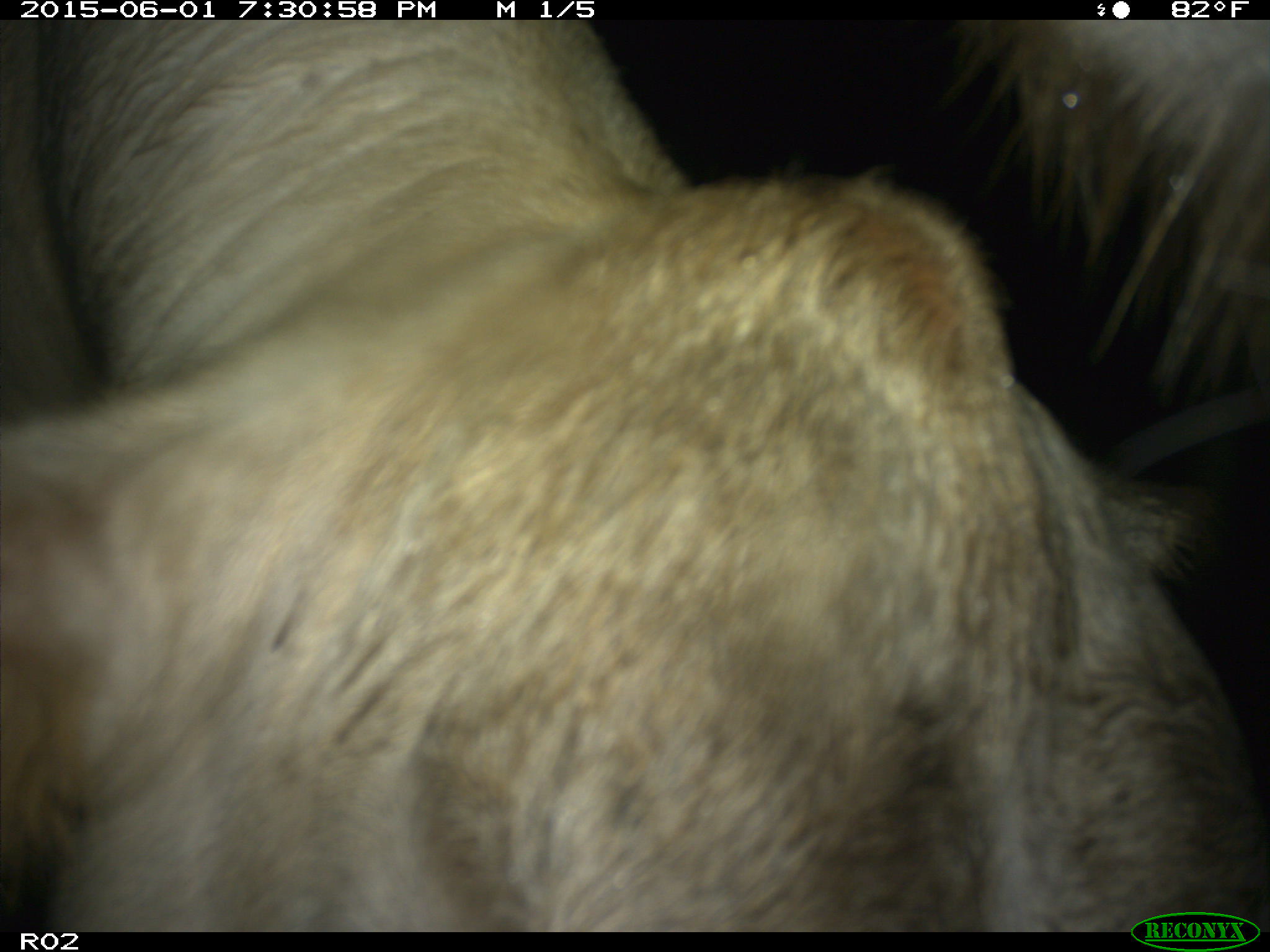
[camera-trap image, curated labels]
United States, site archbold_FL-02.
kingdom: Animalia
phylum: Chordata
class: Mammalia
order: Artiodactyla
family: Bovidae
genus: Bos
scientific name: Bos taurus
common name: domestic cow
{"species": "Bos taurus (domestic cow)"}